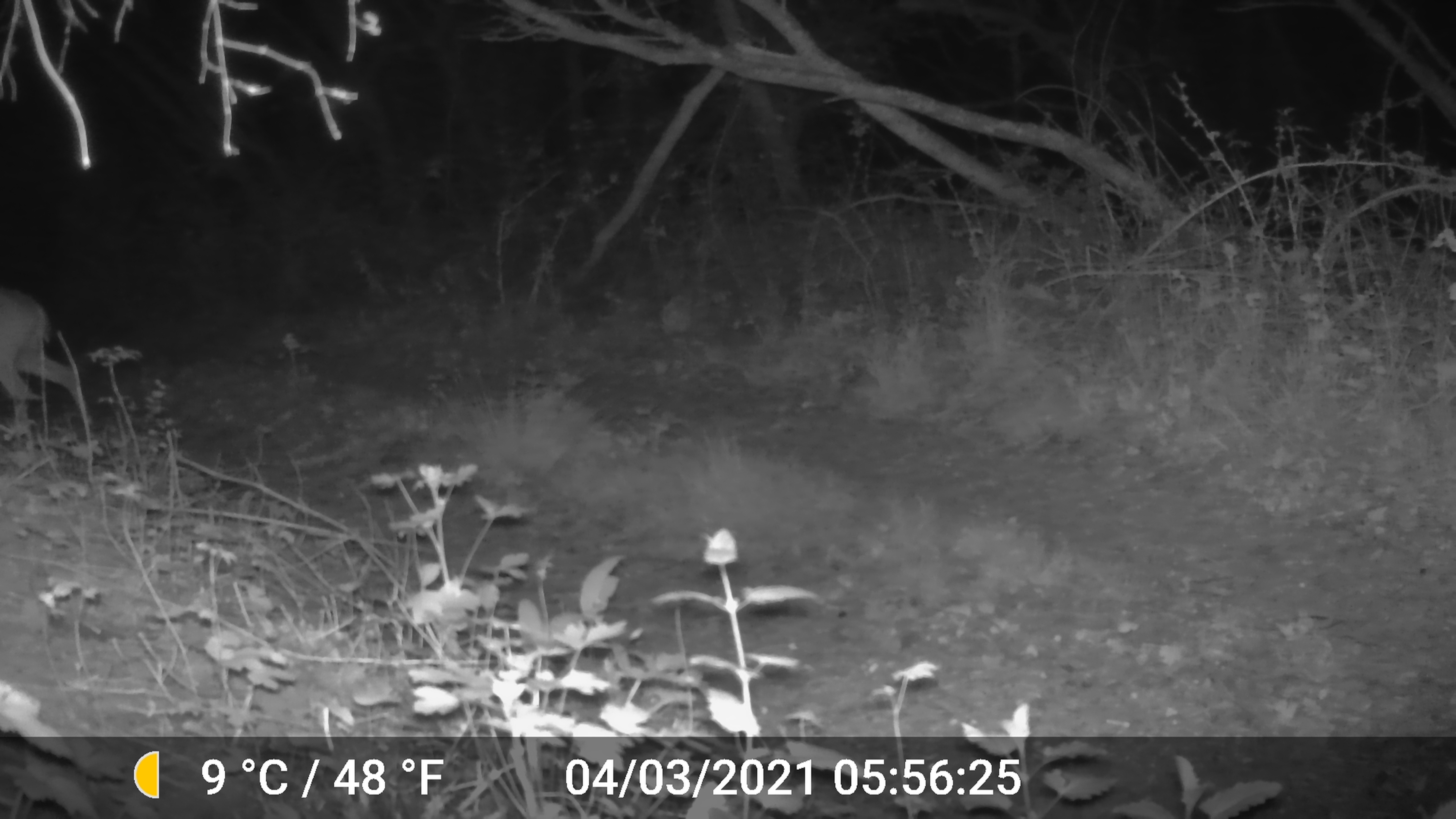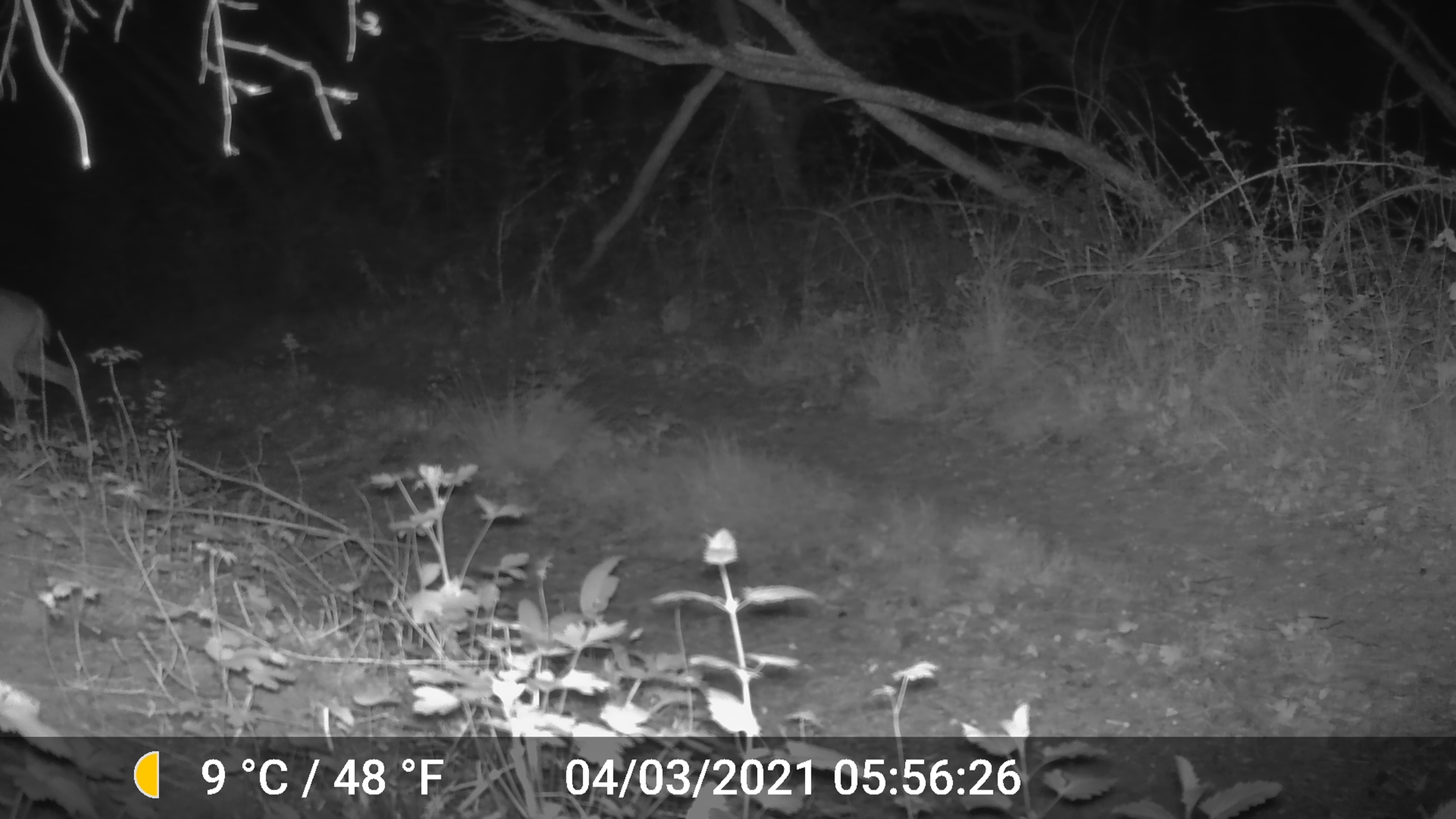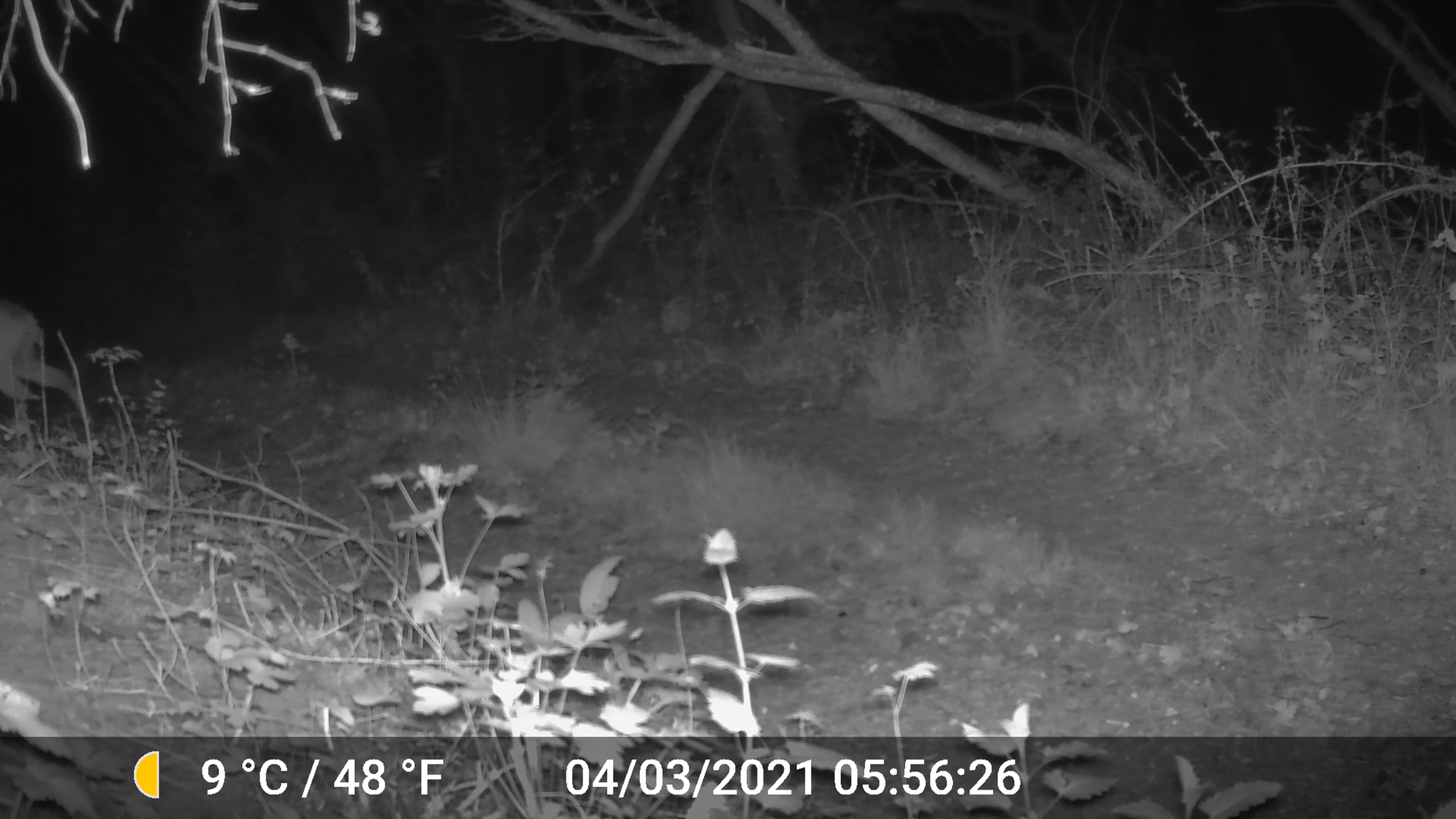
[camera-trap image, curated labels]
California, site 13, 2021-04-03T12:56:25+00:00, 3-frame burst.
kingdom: Animalia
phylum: Chordata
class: Mammalia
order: Artiodactyla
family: Cervidae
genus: Odocoileus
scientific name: Odocoileus hemionus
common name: mule deer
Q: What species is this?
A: Mule deer (Odocoileus hemionus).